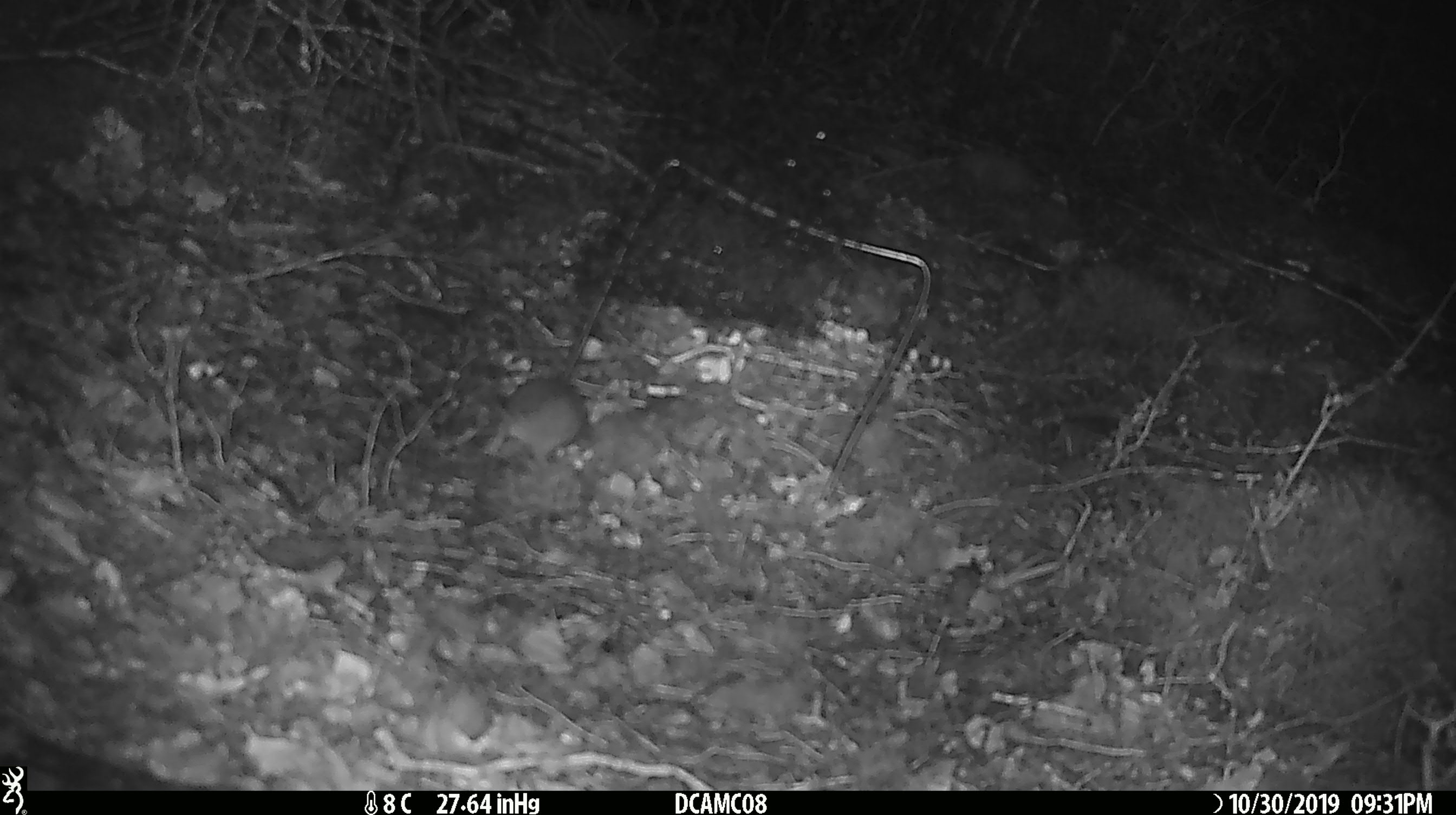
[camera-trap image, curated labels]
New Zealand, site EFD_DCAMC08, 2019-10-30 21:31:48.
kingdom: Animalia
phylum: Chordata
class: Mammalia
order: Rodentia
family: Muridae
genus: Mus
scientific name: Mus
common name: mouse